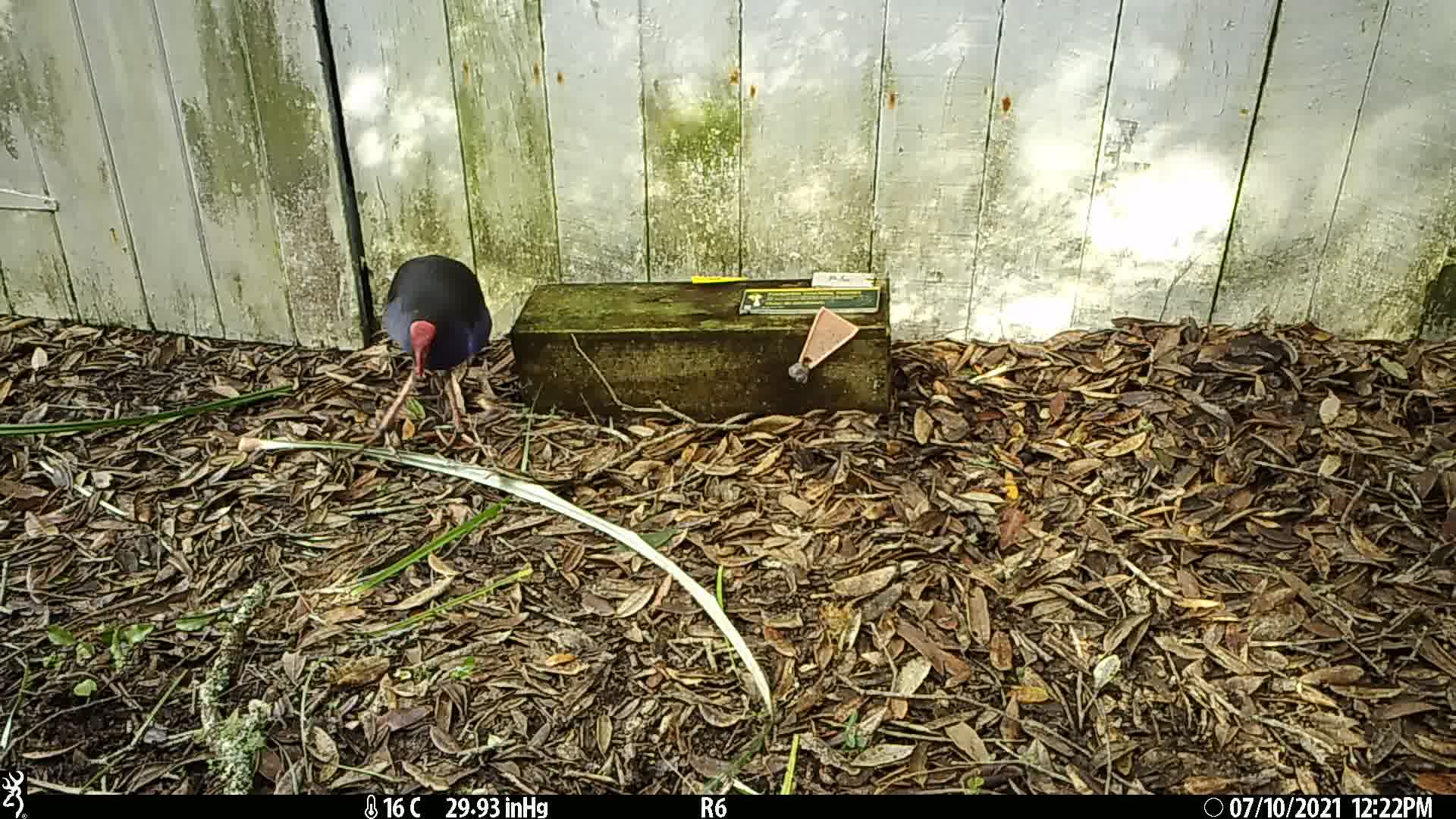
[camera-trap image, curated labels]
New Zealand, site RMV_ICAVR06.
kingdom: Animalia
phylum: Chordata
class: Aves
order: Gruiformes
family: Rallidae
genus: Porphyrio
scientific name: Porphyrio melanotus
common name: australasian swamphen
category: pukeko